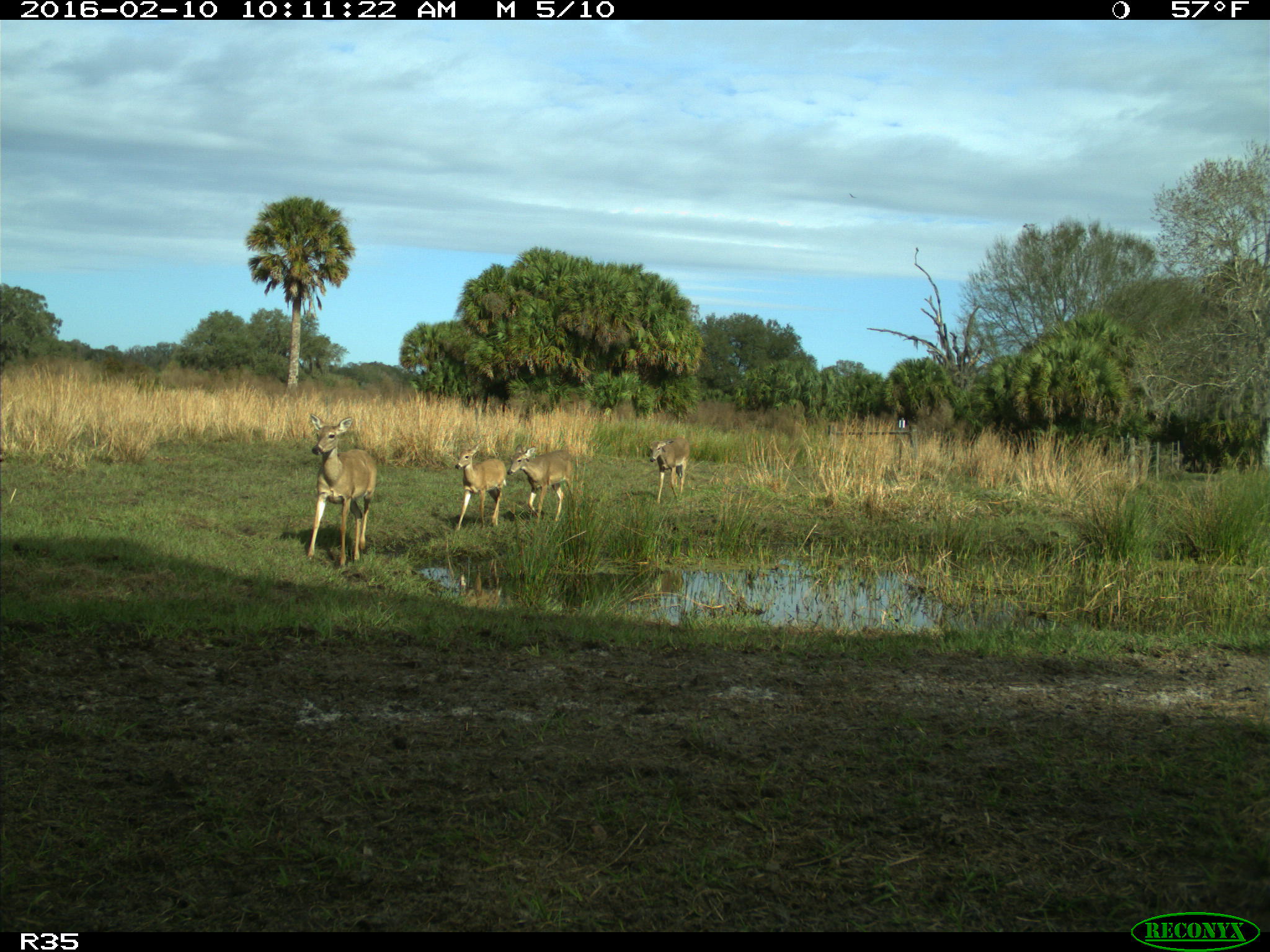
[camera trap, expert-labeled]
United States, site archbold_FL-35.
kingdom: Animalia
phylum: Chordata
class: Mammalia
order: Artiodactyla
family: Cervidae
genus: Odocoileus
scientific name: Odocoileus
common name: deer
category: unidentified deer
Unidentified deer (deer) (Odocoileus).